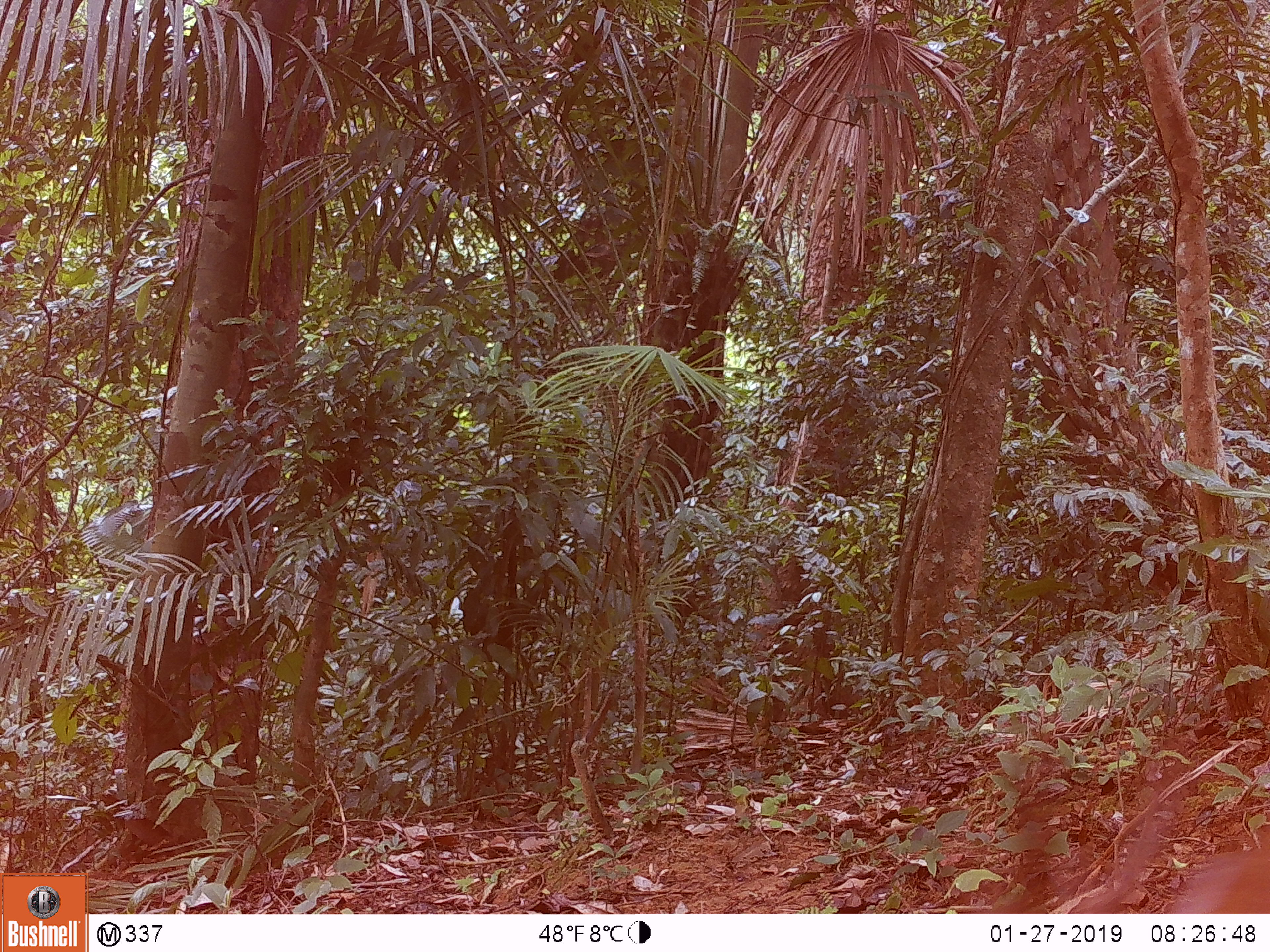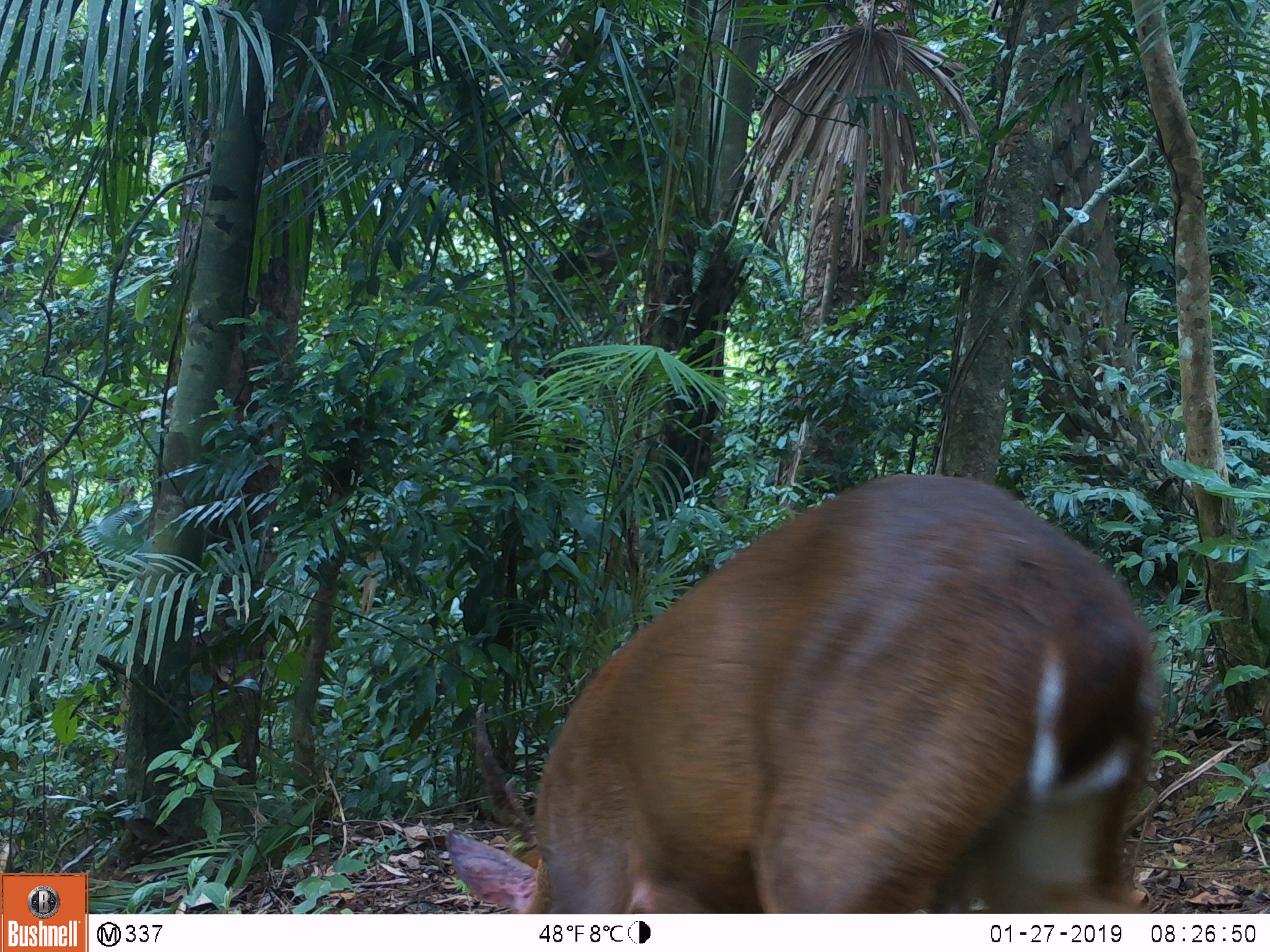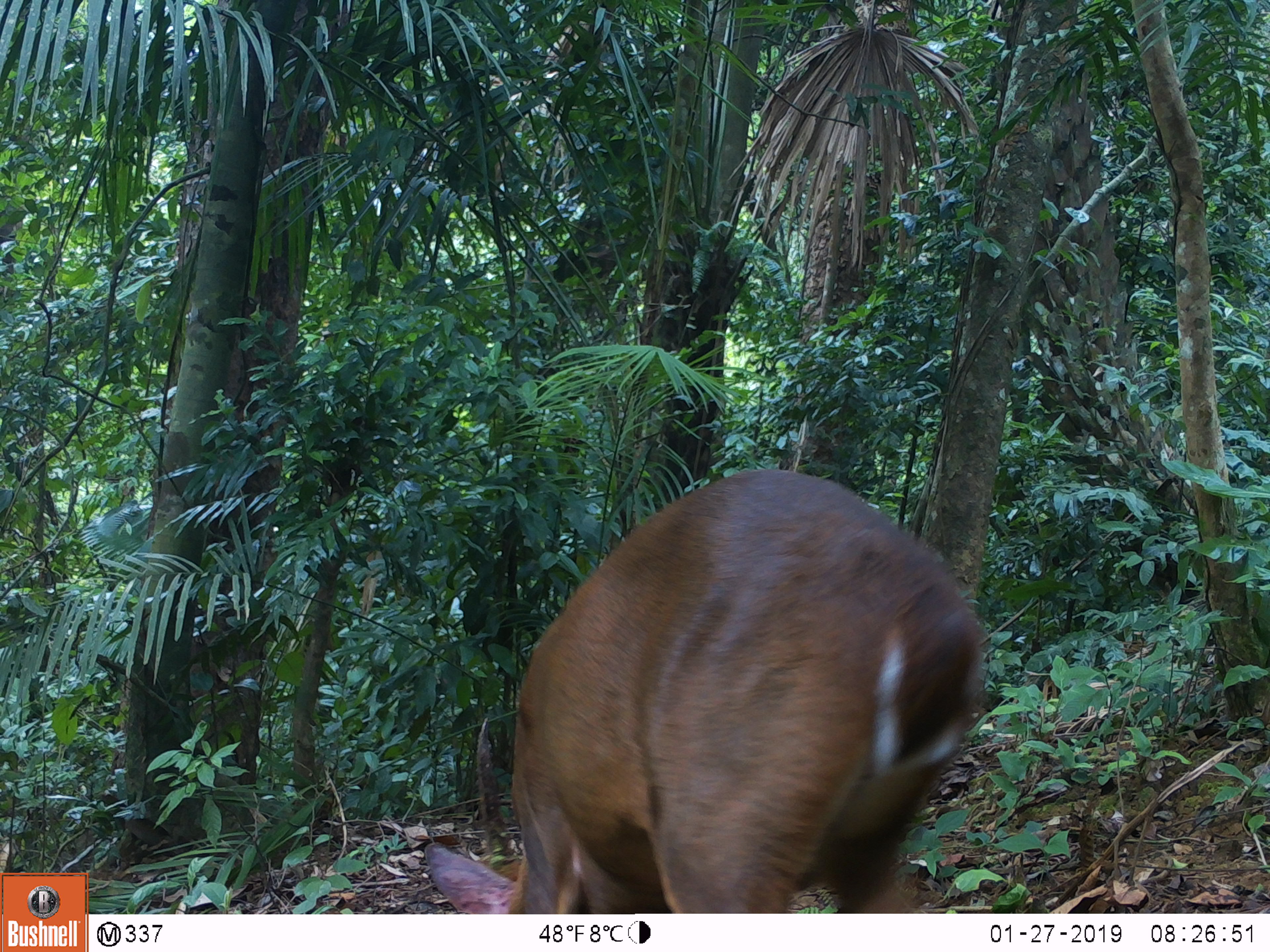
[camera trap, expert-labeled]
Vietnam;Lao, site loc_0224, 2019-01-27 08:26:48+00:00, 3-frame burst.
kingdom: Animalia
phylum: Chordata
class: Mammalia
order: Artiodactyla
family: Cervidae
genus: Muntiacus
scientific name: Muntiacus vuquangensis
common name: large-antlered muntjac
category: large antlered muntjac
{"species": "large antlered muntjac (large-antlered muntjac) (Muntiacus vuquangensis)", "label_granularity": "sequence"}